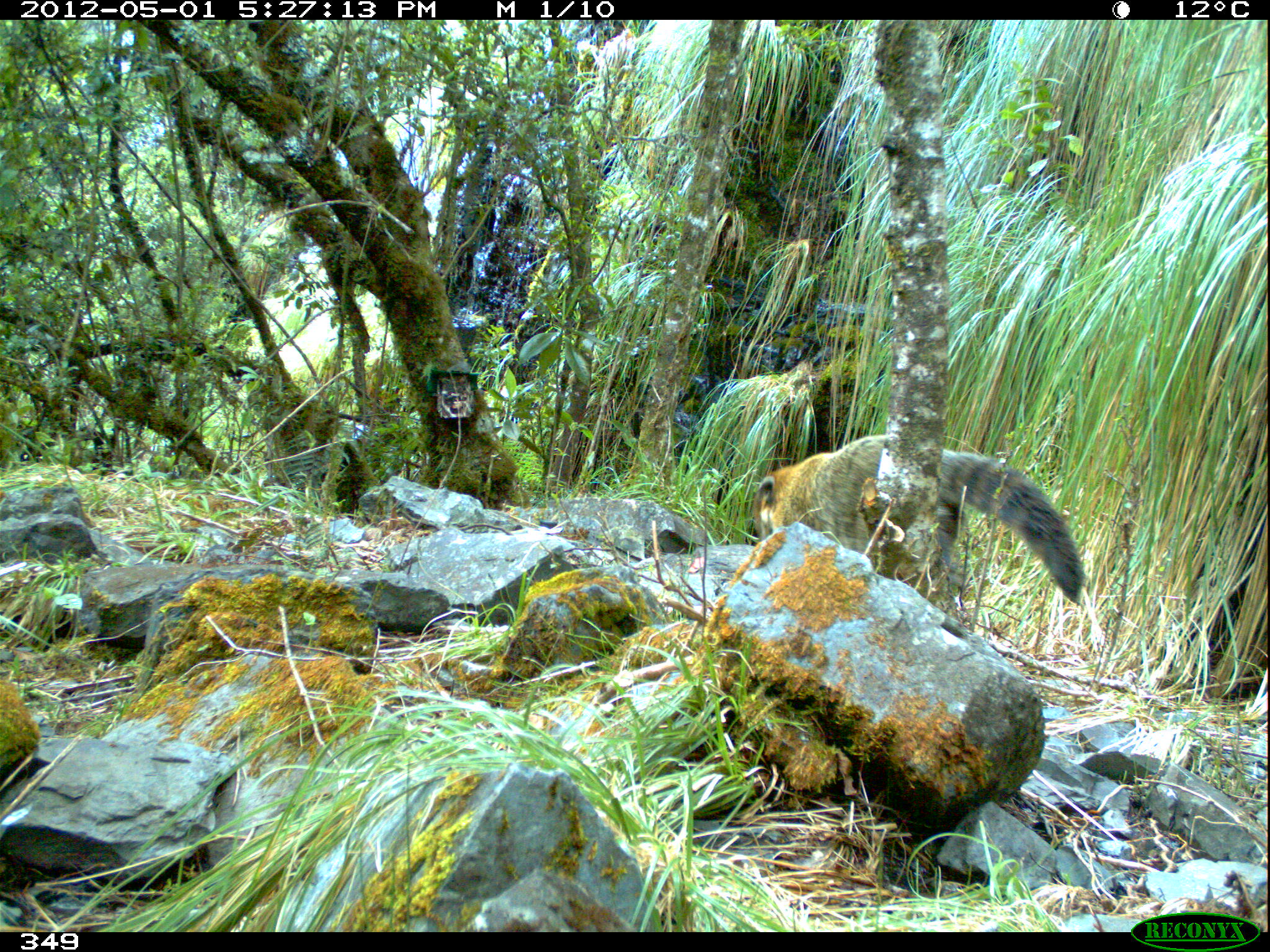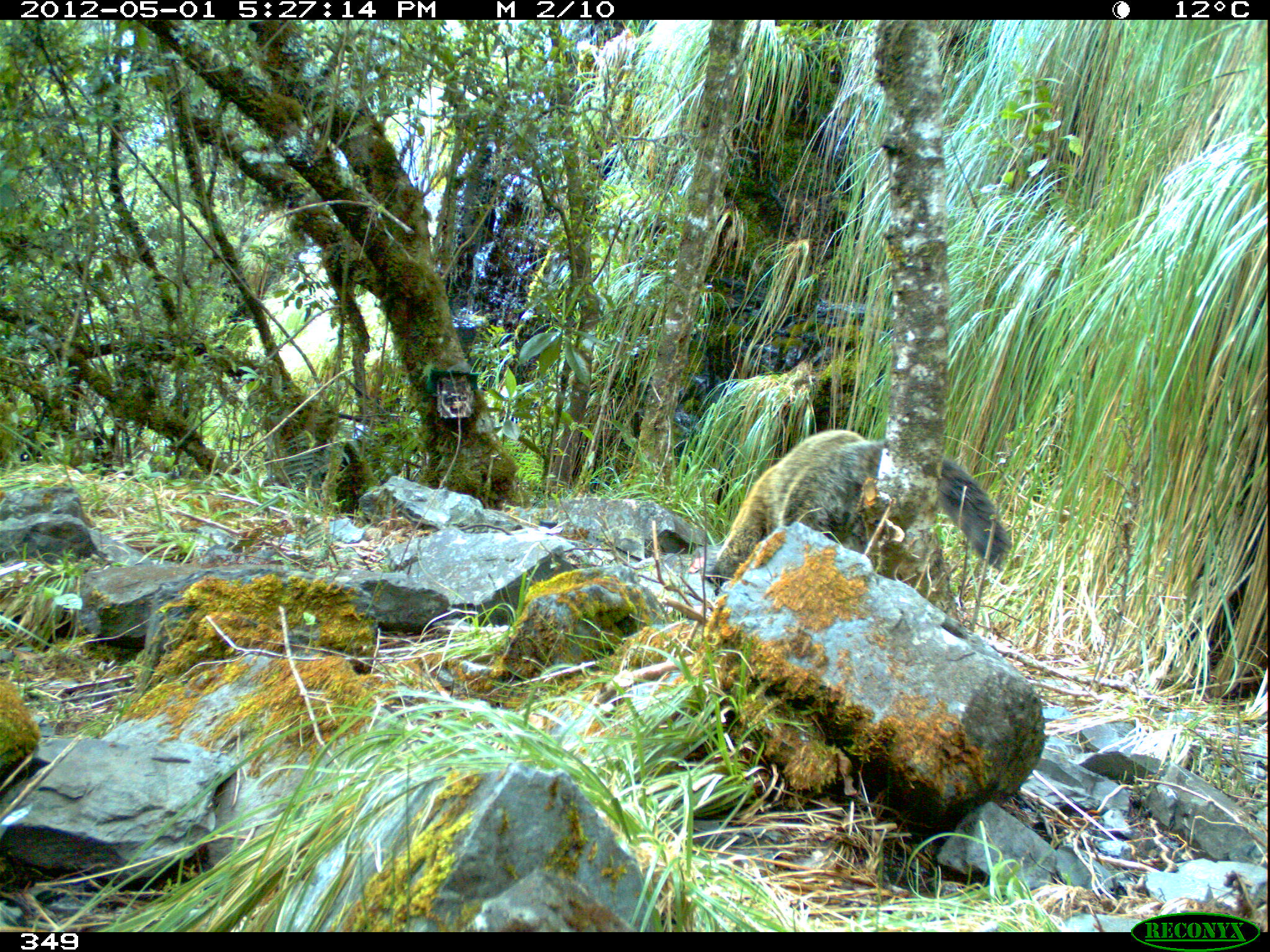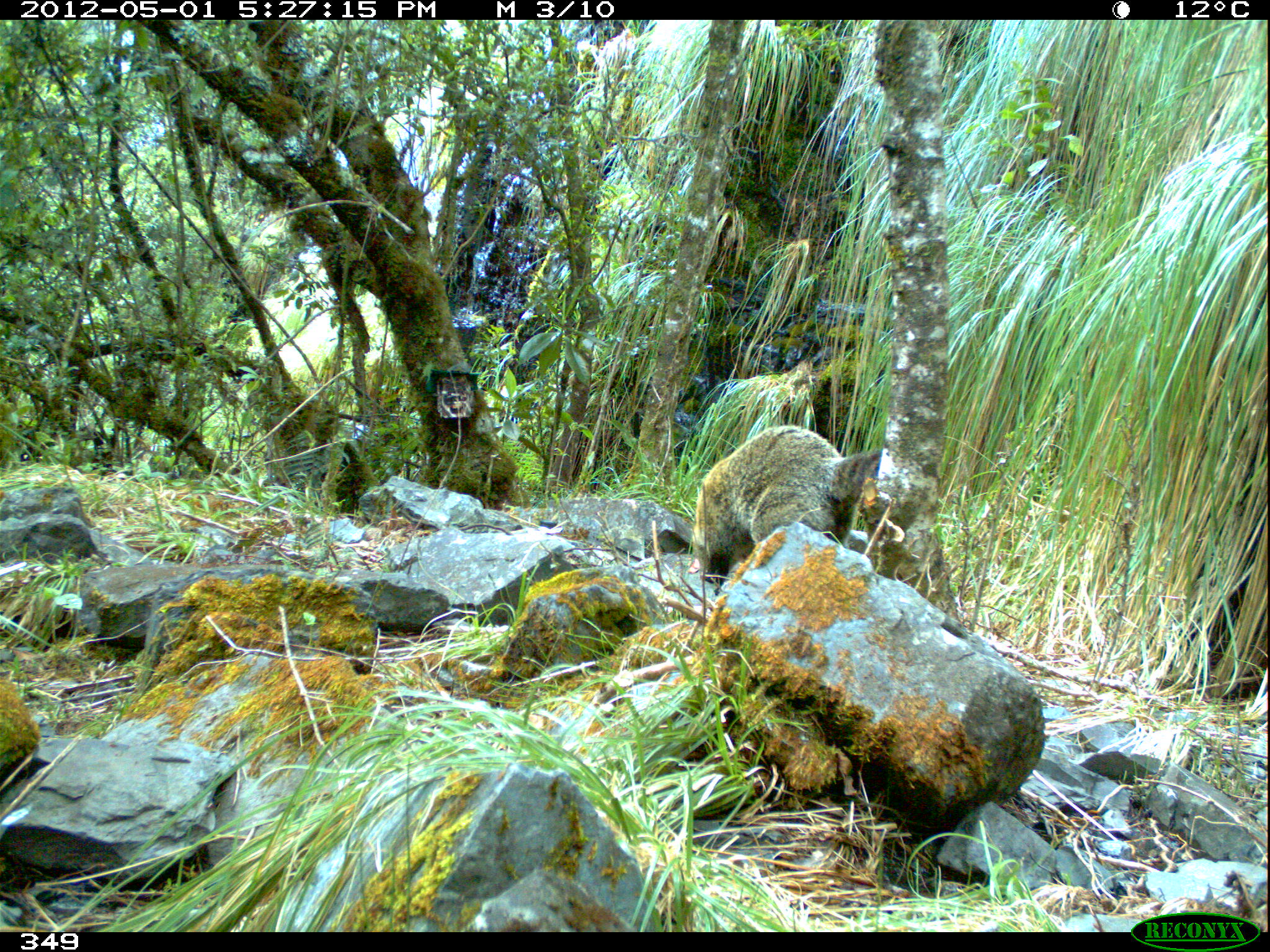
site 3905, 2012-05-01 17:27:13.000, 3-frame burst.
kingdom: Animalia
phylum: Chordata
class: Mammalia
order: Carnivora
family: Procyonidae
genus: Nasua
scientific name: Nasua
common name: coatis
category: unknown coati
Unknown coati (coatis) (Nasua).